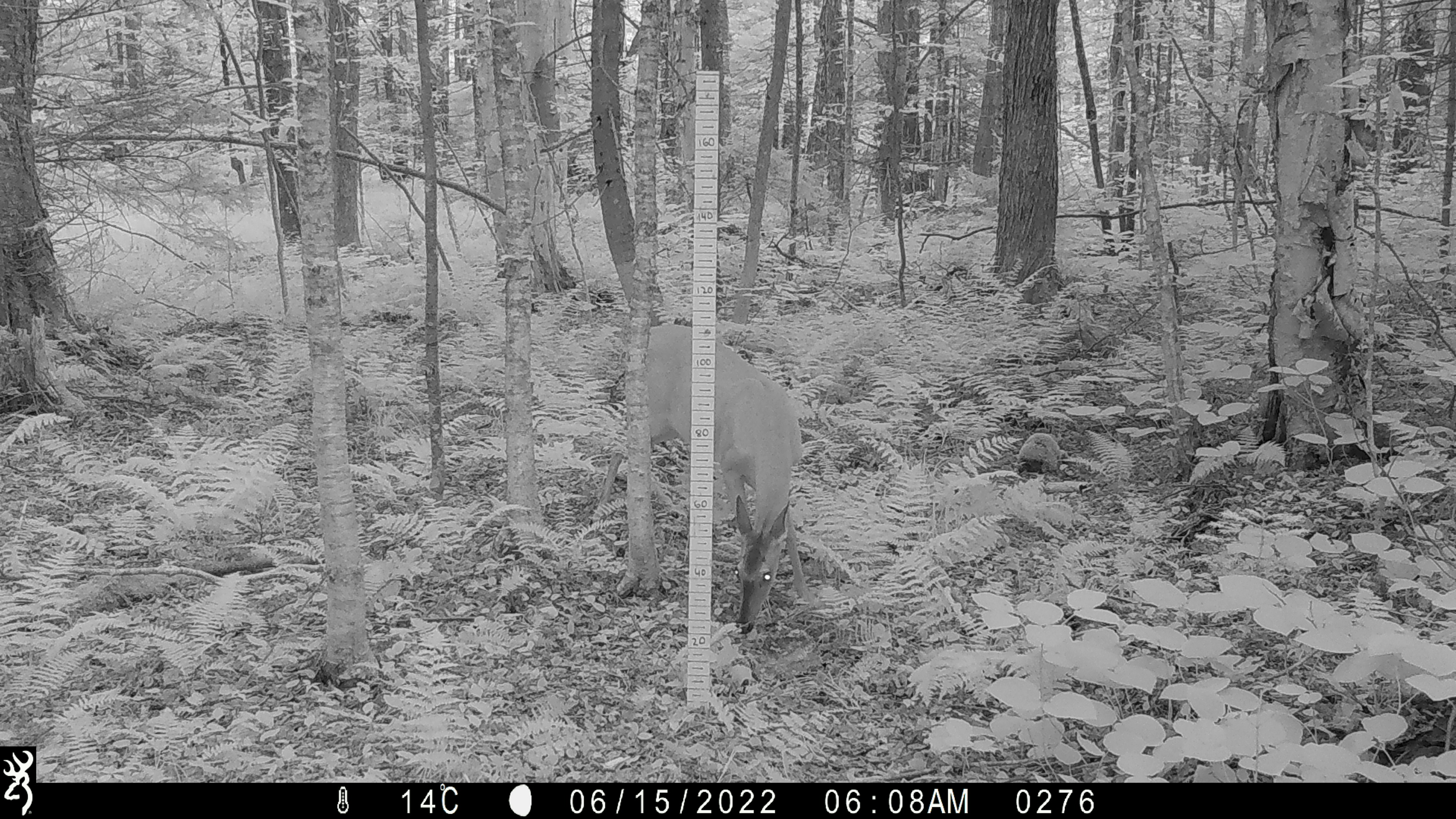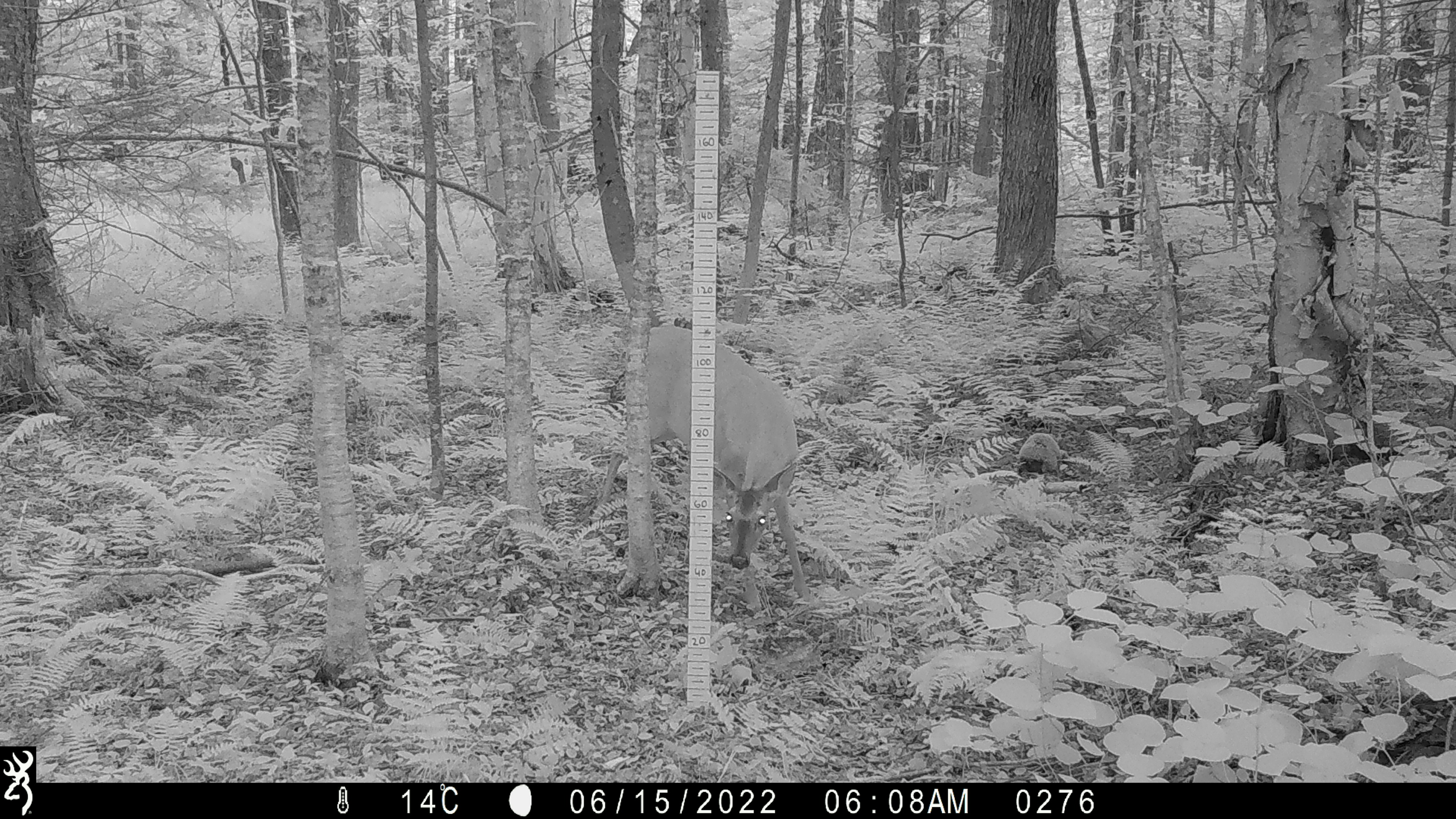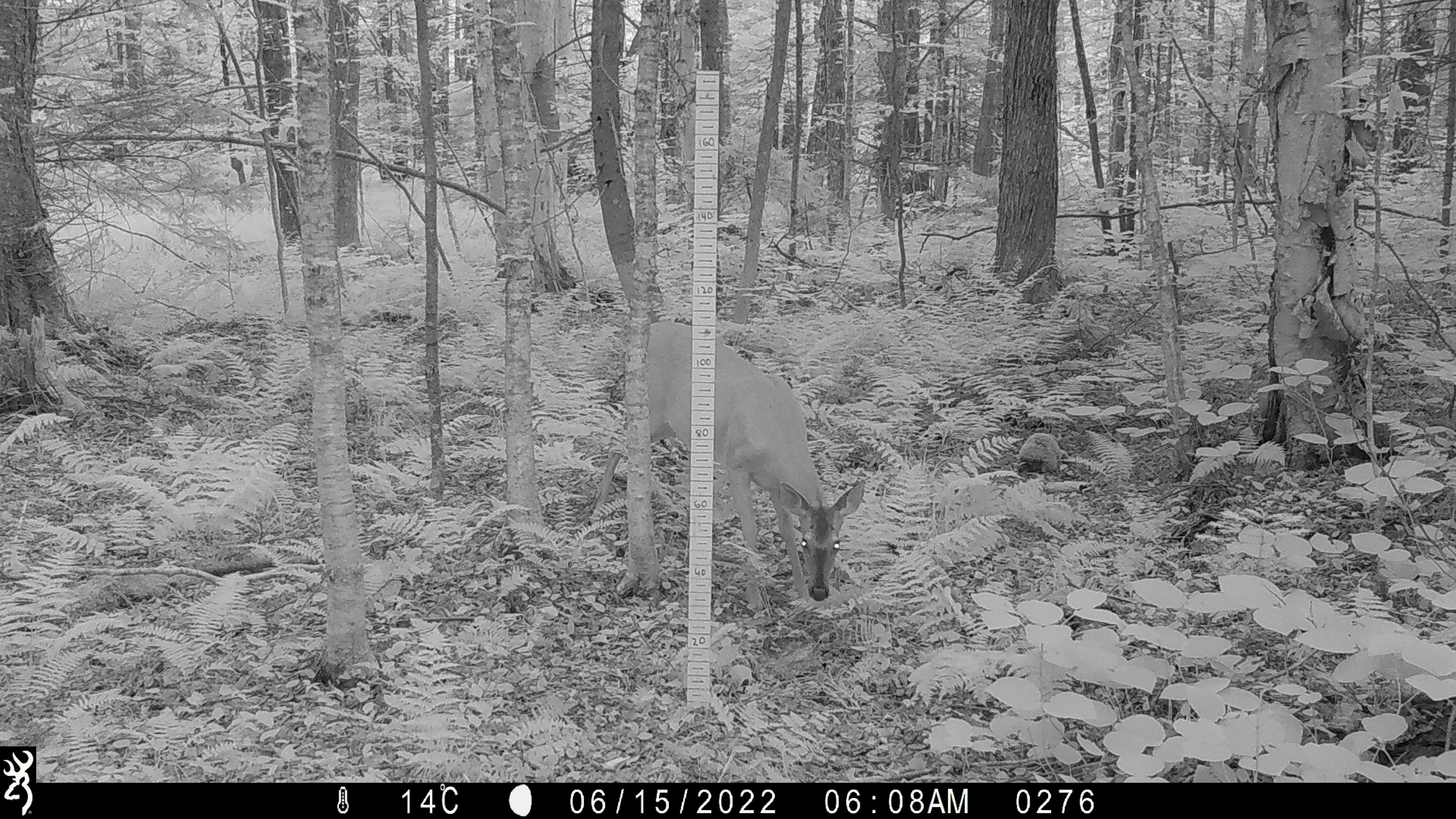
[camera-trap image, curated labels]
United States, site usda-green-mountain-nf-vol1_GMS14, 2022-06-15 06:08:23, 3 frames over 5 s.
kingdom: Animalia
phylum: Chordata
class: Mammalia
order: Artiodactyla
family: Cervidae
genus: Odocoileus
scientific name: Odocoileus virginianus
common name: white-tailed deer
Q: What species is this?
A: White-tailed deer (Odocoileus virginianus).